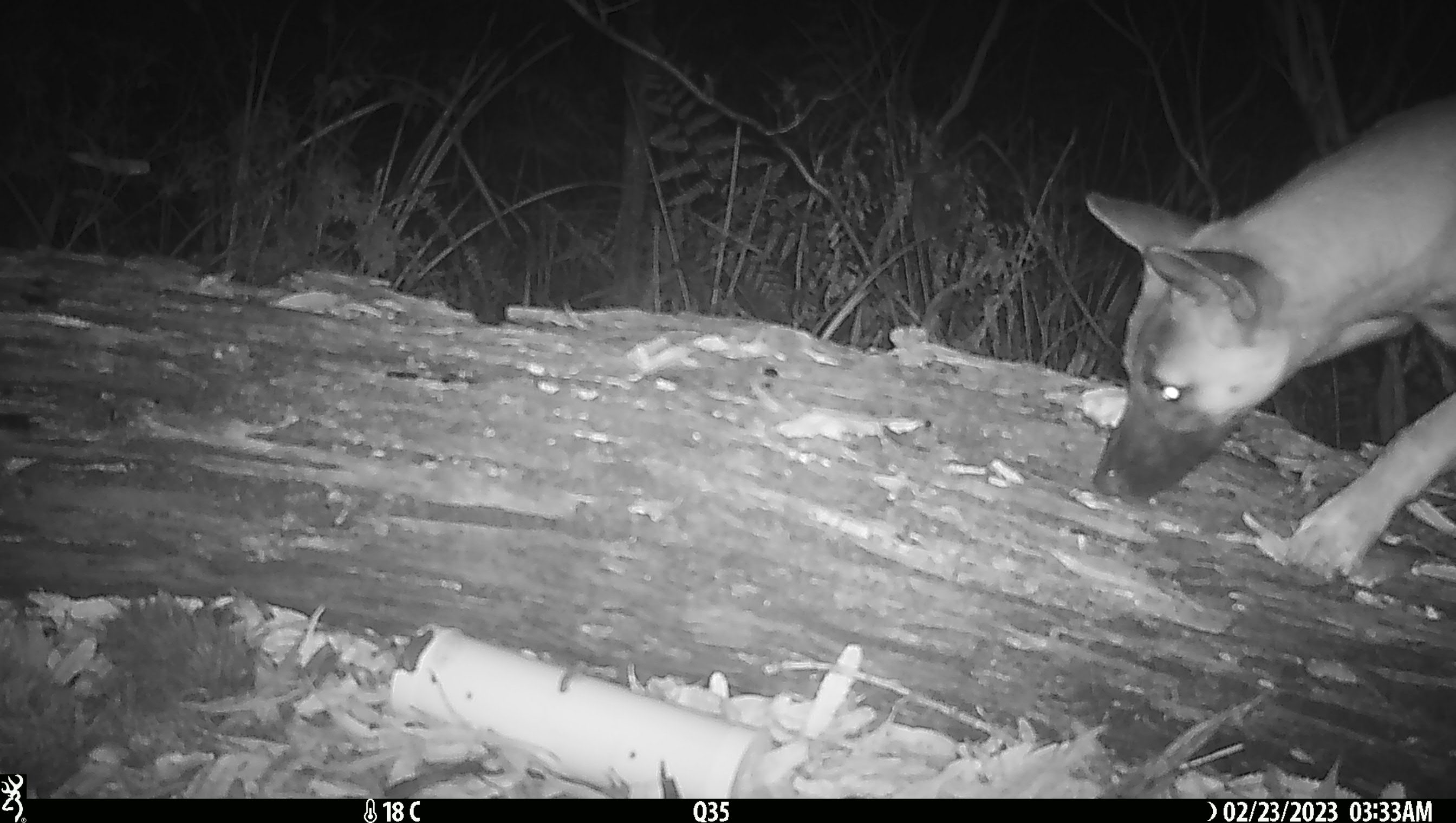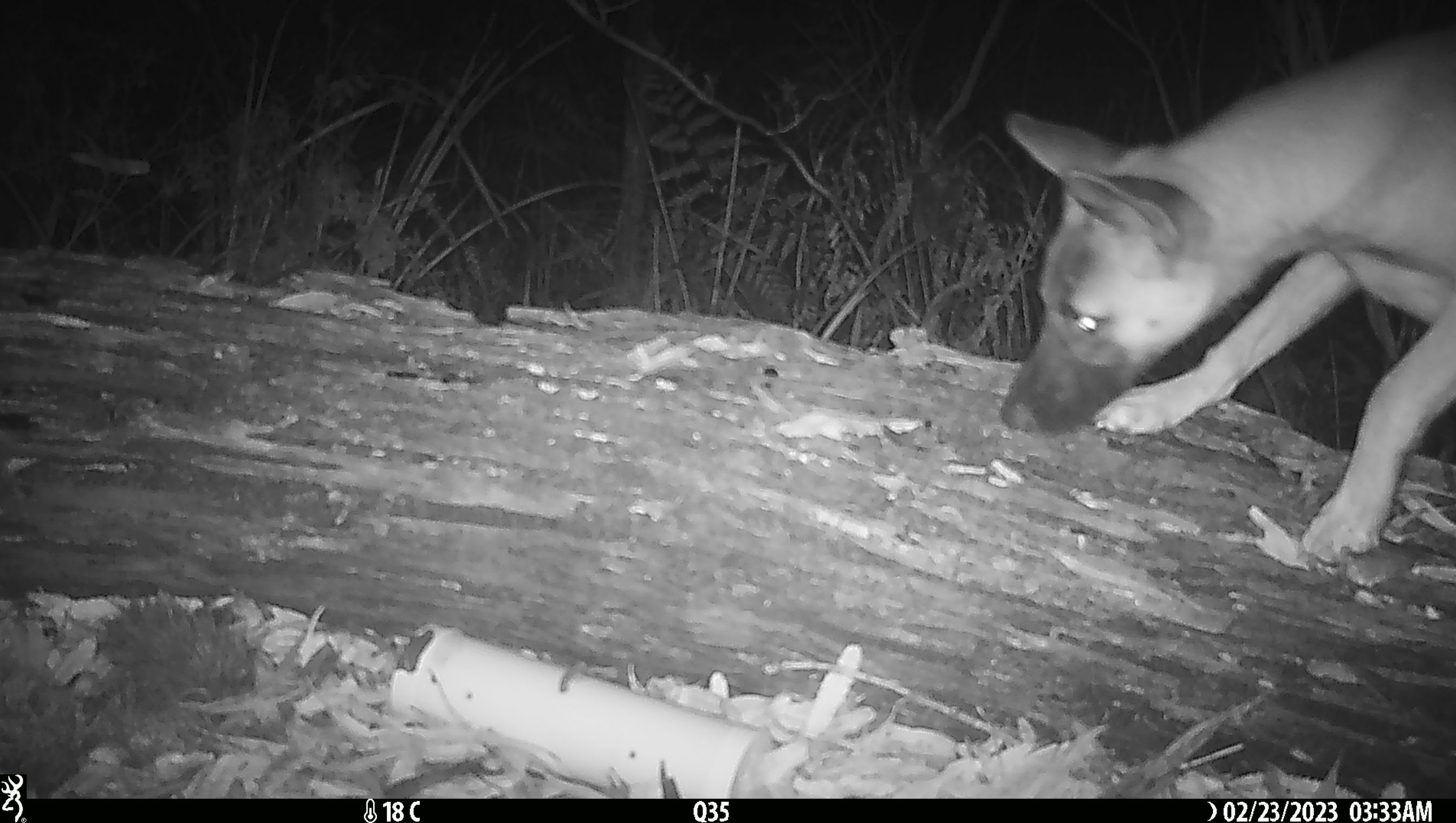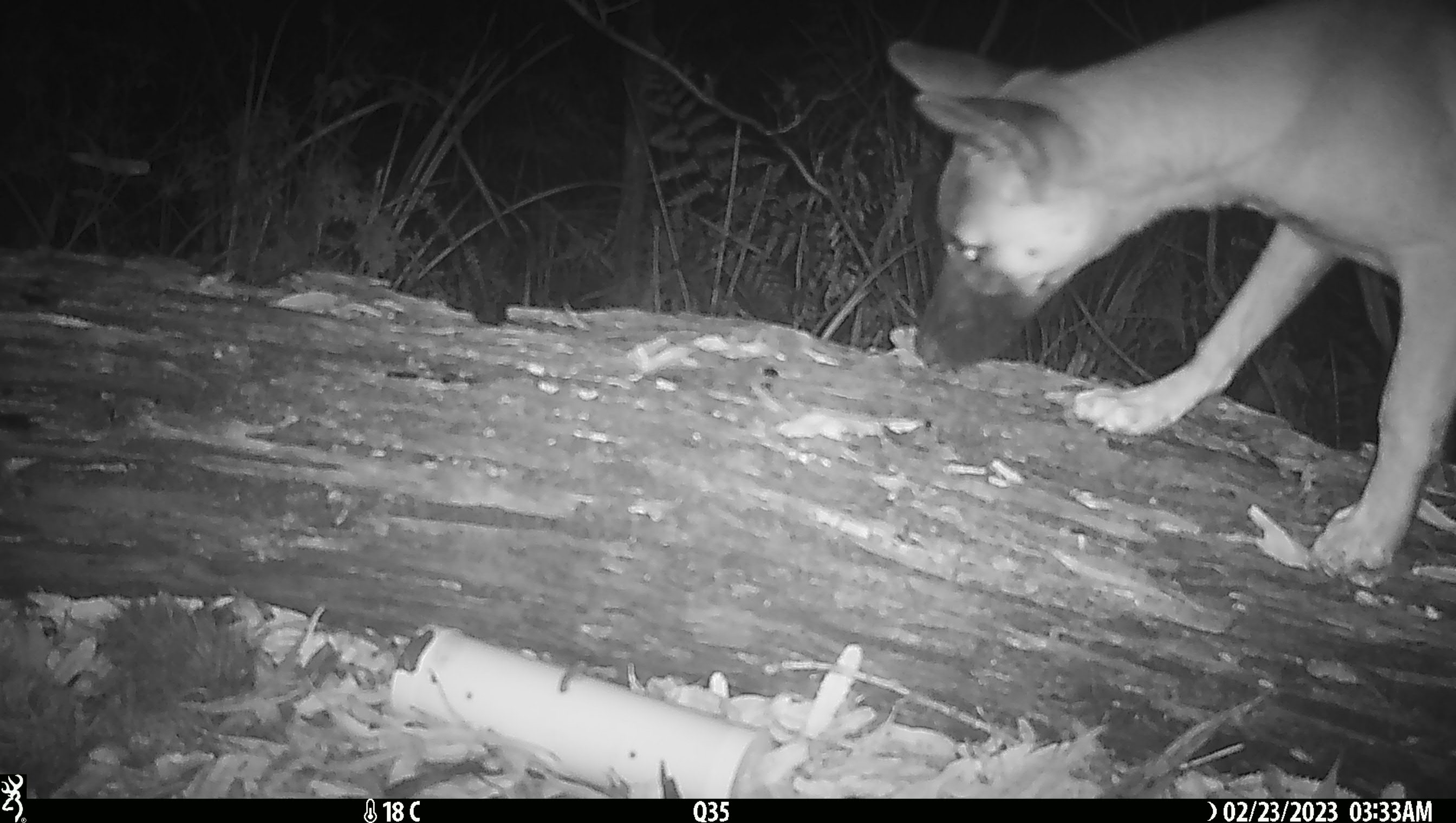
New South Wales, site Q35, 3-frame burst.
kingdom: Animalia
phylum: Chordata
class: Mammalia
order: Carnivora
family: Canidae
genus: Canis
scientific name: Canis familiaris dingo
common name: dingo